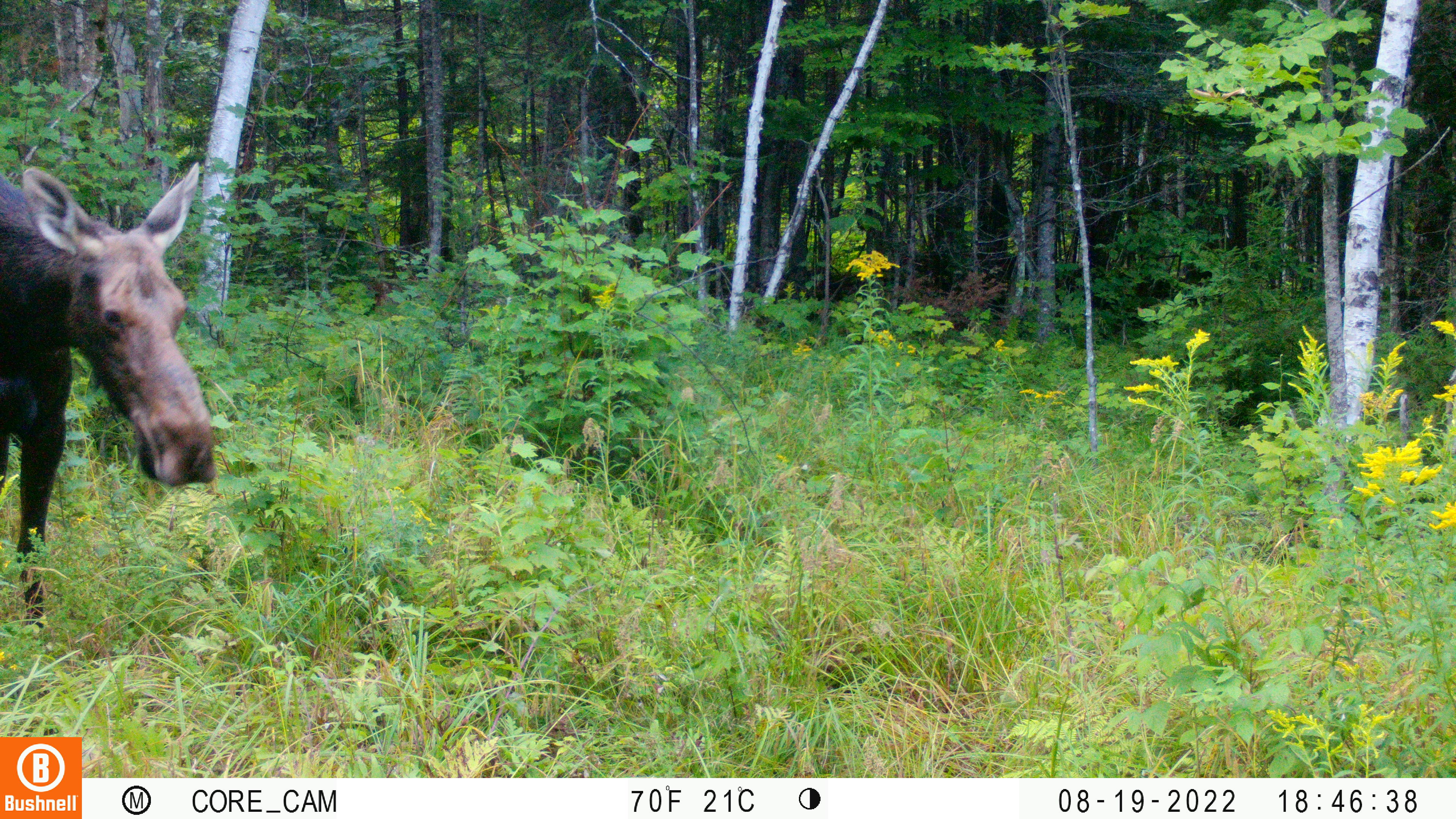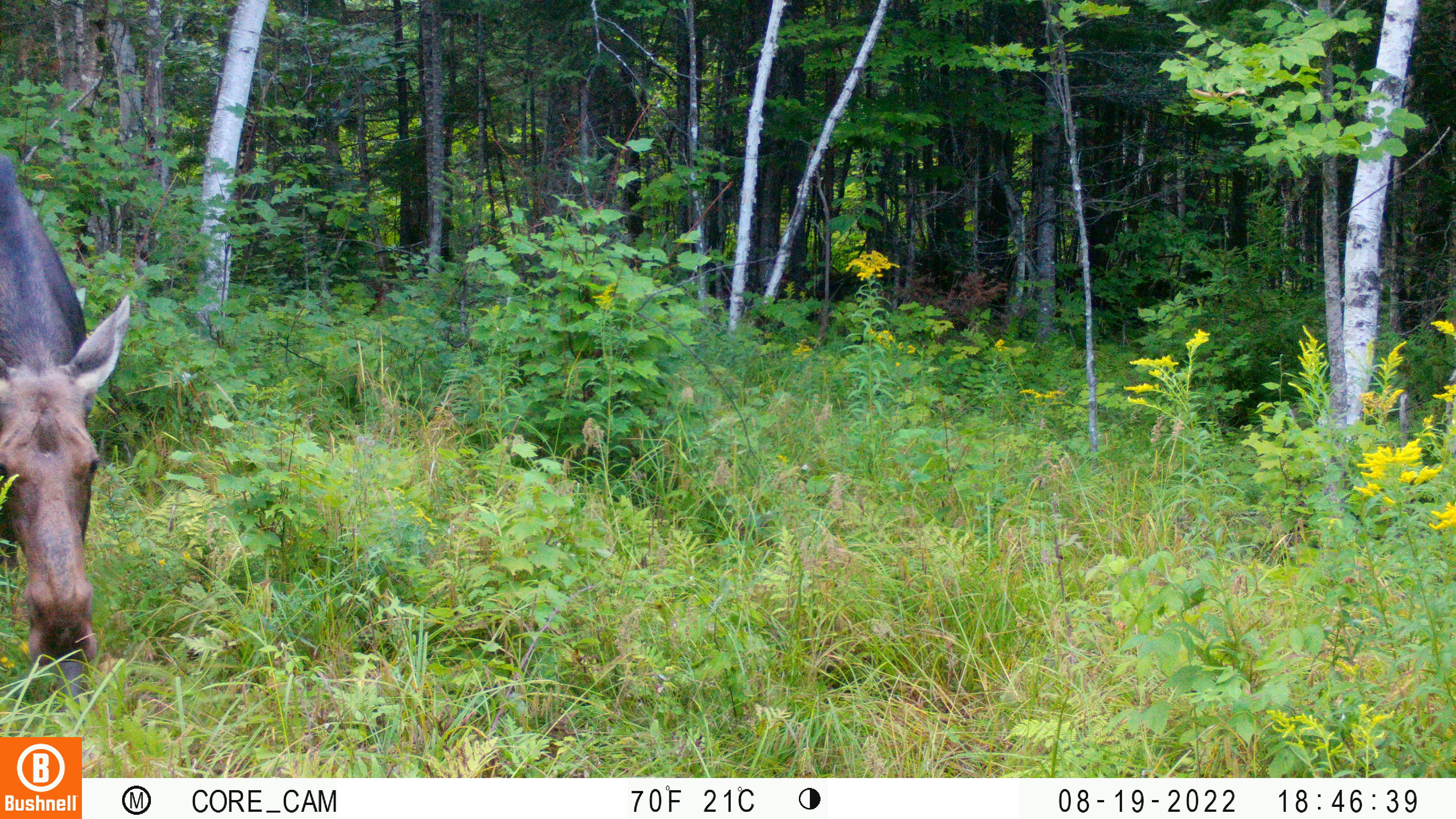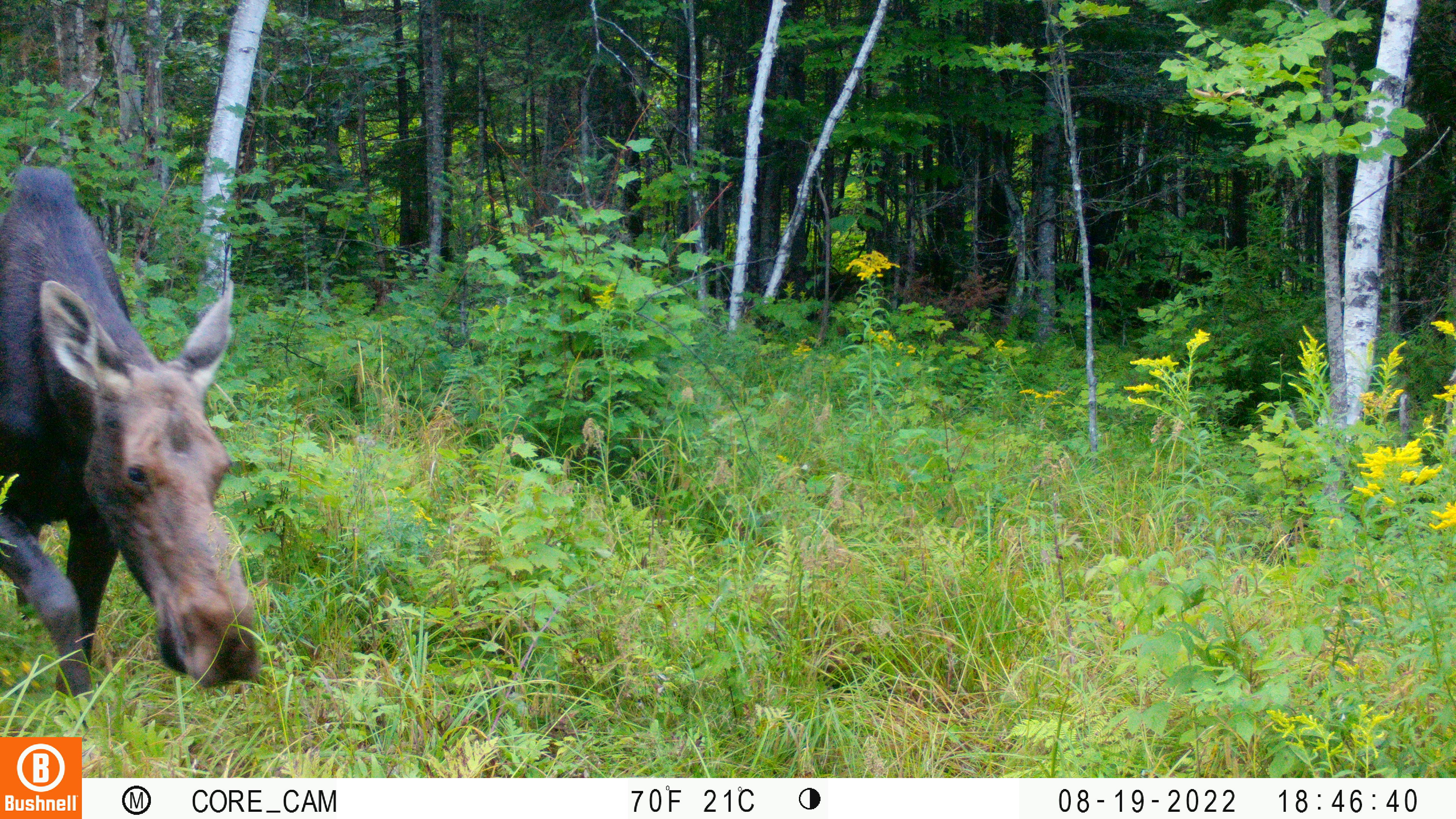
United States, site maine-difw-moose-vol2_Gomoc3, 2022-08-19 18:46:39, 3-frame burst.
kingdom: Animalia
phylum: Chordata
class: Mammalia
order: Artiodactyla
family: Cervidae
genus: Alces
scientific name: Alces alces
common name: moose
Moose (Alces alces).